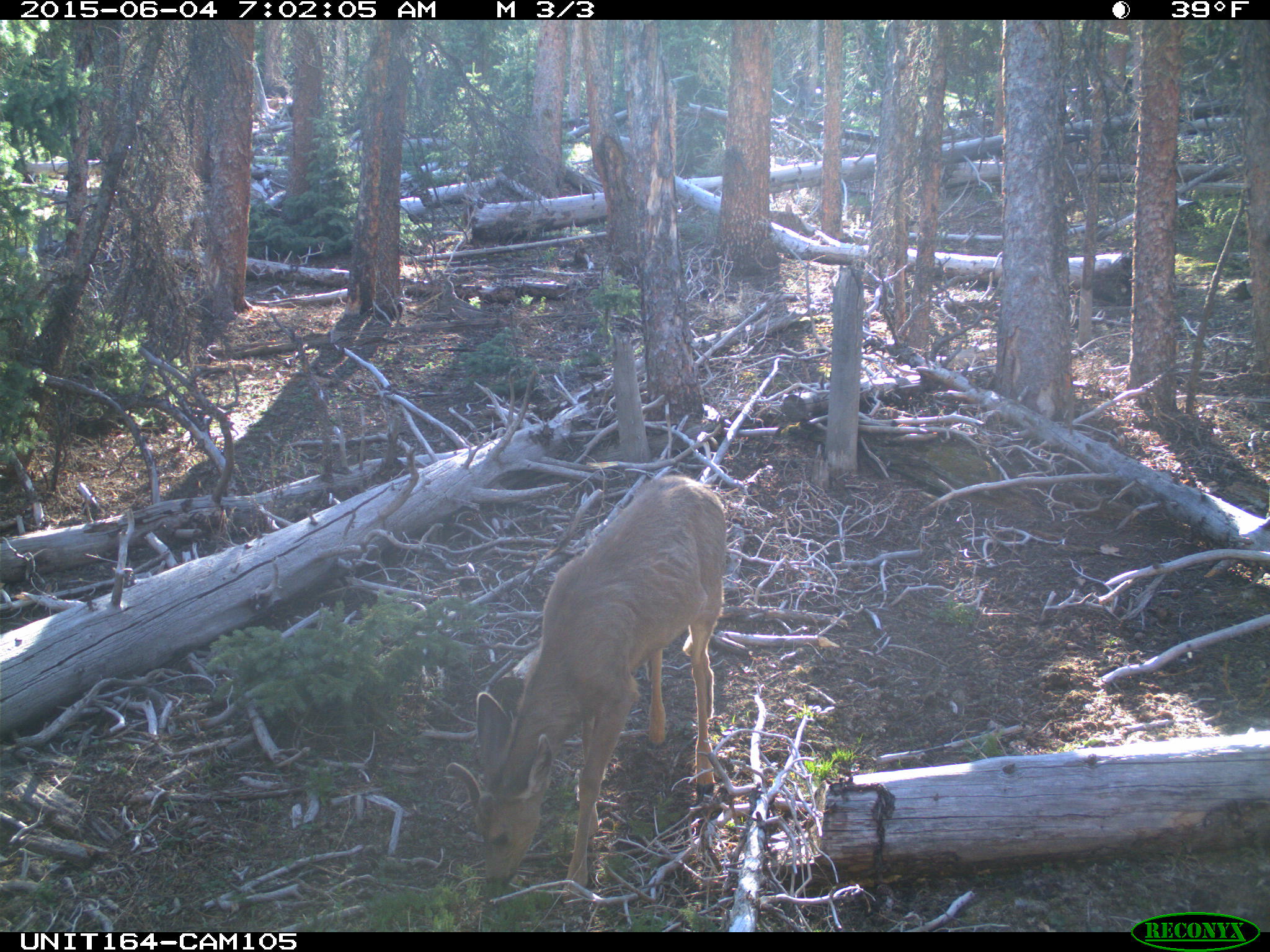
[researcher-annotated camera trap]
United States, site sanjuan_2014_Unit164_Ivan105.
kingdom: Animalia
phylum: Chordata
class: Mammalia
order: Artiodactyla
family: Cervidae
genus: Odocoileus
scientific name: Odocoileus hemionus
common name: mule deer